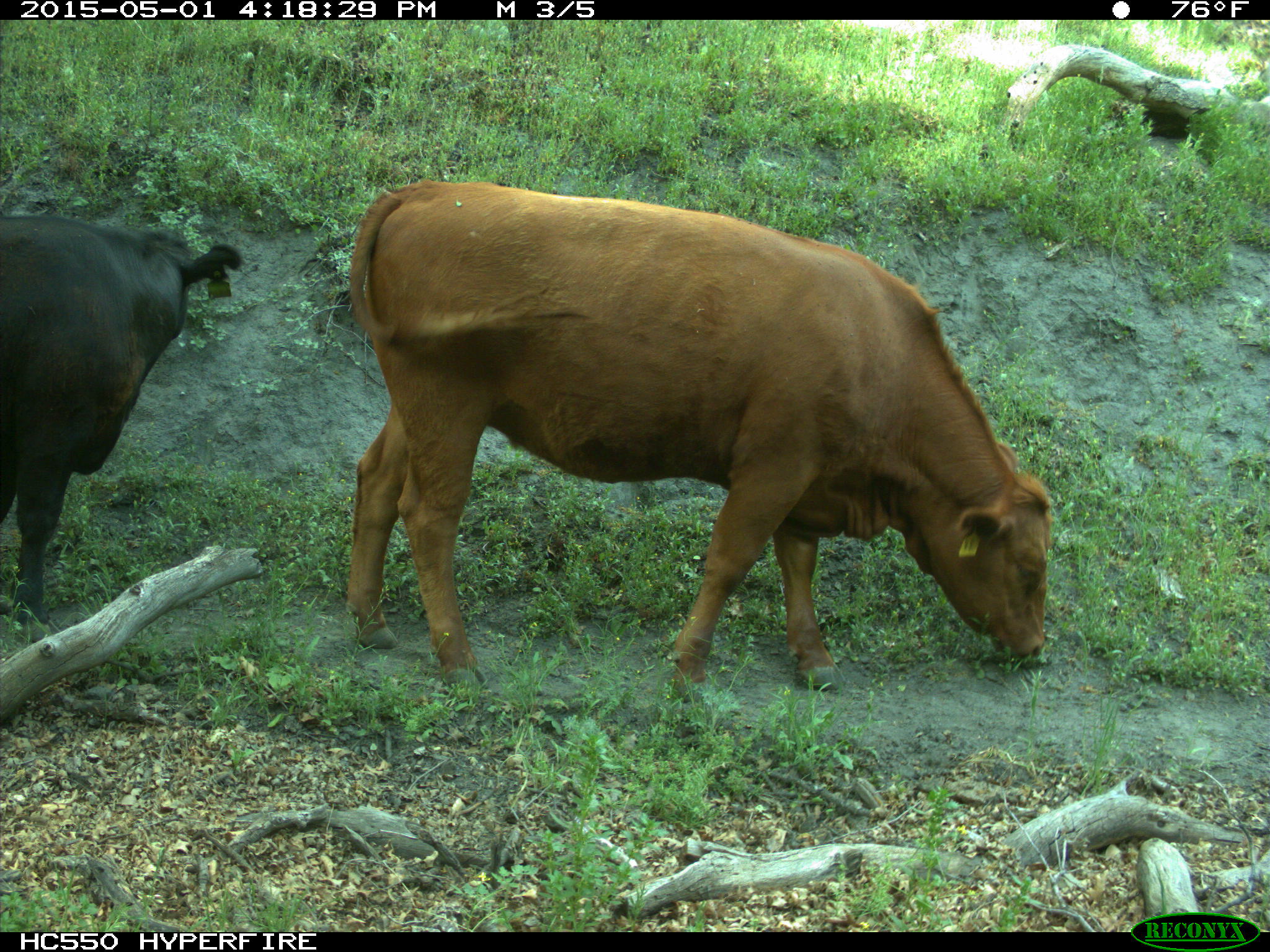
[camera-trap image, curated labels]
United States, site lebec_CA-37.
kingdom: Animalia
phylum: Chordata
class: Mammalia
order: Artiodactyla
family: Bovidae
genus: Bos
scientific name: Bos taurus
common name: domestic cow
Bos taurus (domestic cow).